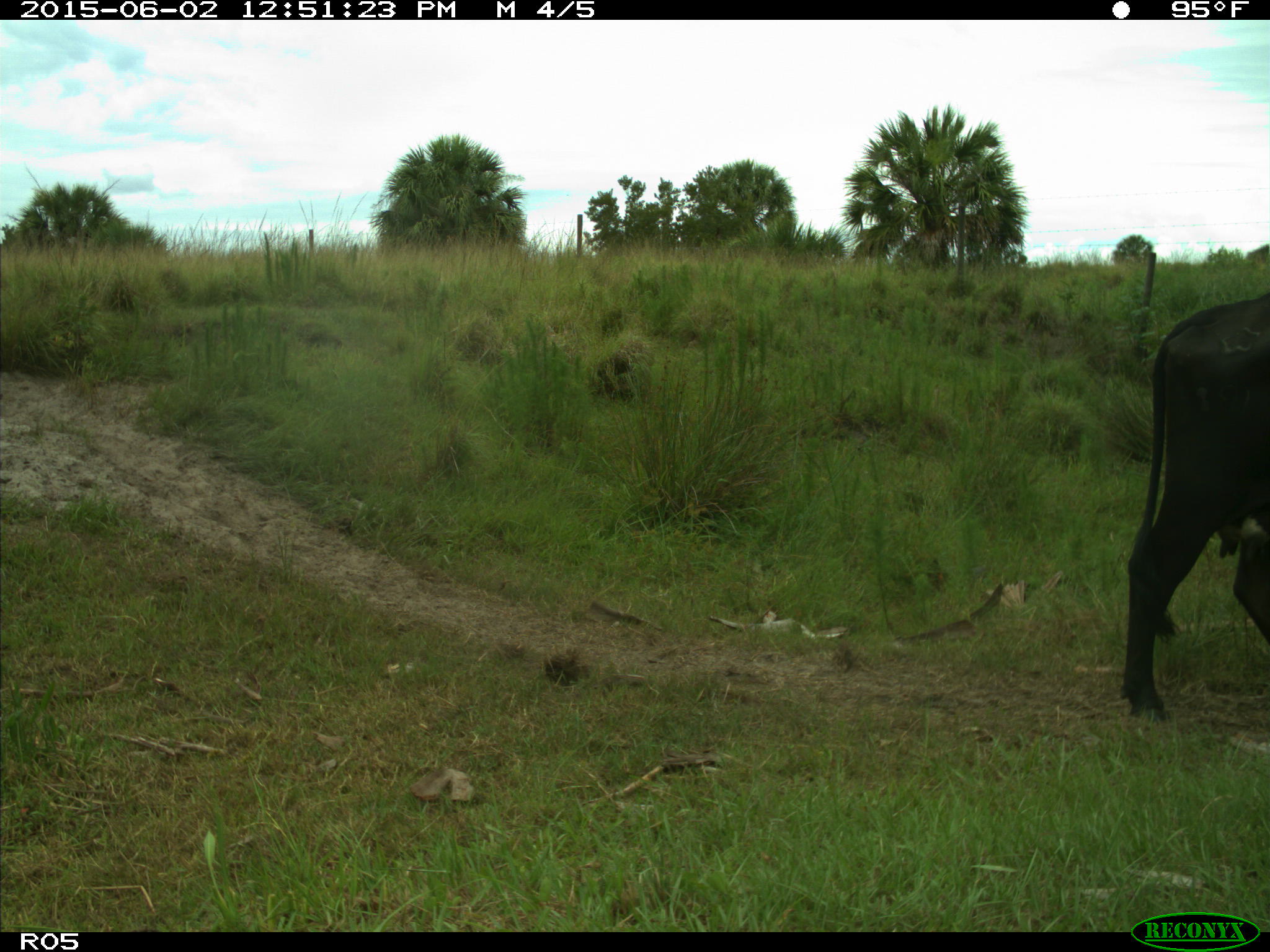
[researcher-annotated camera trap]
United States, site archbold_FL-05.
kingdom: Animalia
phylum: Chordata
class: Mammalia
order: Artiodactyla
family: Bovidae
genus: Bos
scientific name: Bos taurus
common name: domestic cow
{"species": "Bos taurus (domestic cow)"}